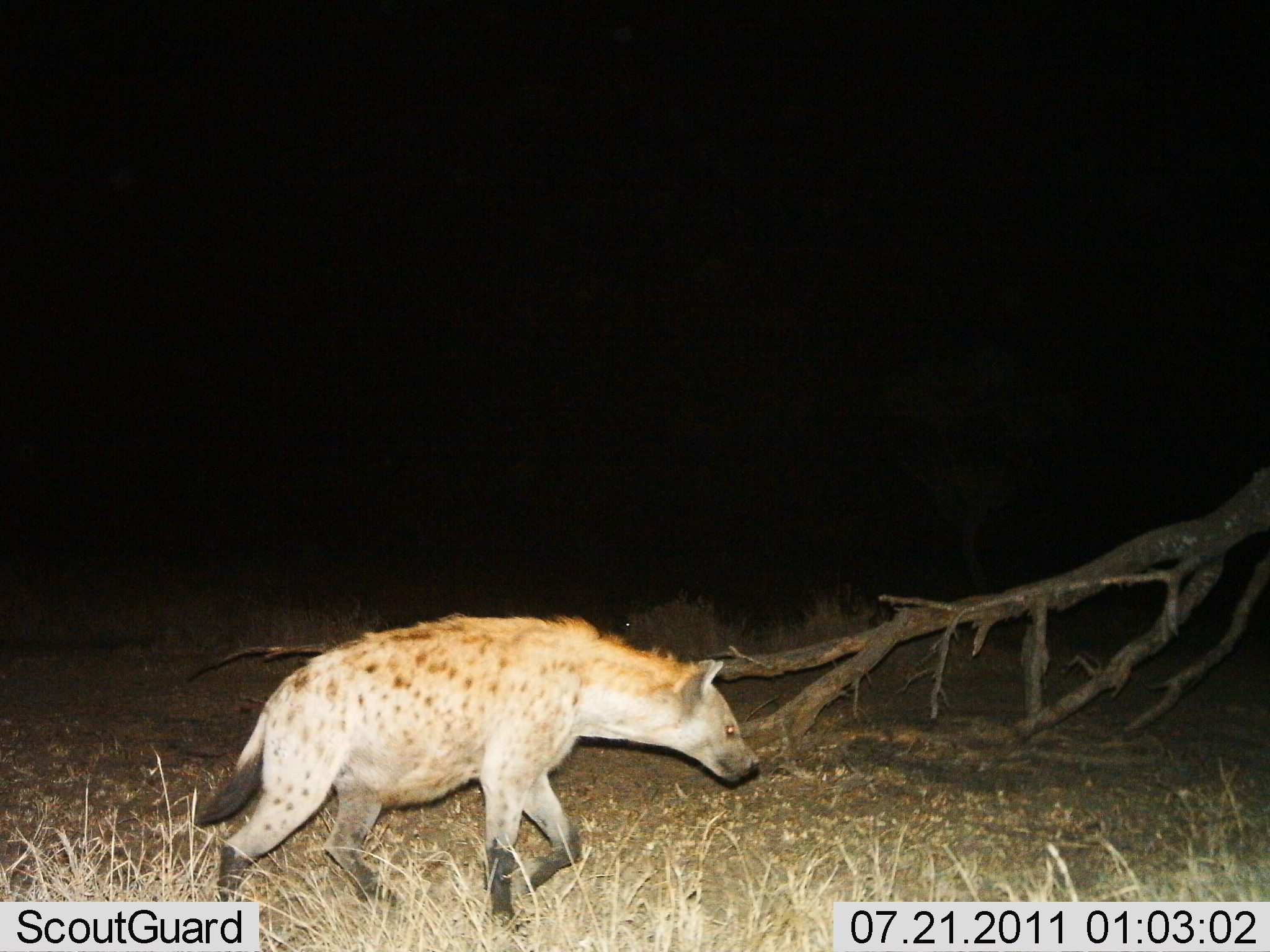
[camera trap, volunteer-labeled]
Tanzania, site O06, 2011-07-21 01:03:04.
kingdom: Animalia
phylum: Chordata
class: Mammalia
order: Carnivora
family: Hyaenidae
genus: Crocuta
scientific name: Crocuta crocuta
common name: spotted hyena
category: hyenaspotted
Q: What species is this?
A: Hyenaspotted (spotted hyena) (Crocuta crocuta).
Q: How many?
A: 1.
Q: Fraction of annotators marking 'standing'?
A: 9%.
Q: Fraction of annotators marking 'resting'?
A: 0%.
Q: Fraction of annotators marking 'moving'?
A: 91%.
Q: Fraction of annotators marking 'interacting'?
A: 0%.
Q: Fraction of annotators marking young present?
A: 0%.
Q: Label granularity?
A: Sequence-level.